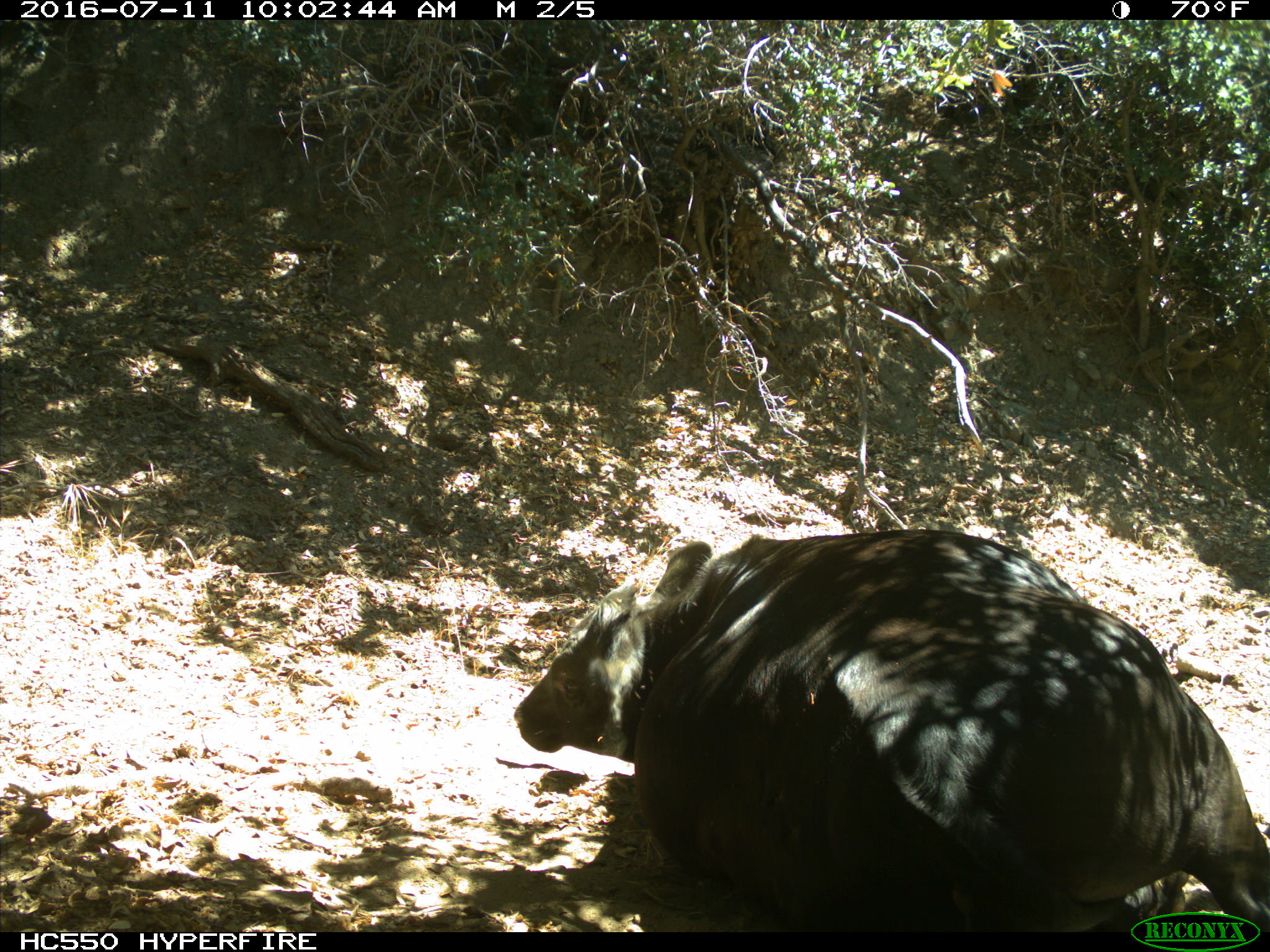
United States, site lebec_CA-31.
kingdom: Animalia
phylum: Chordata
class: Mammalia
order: Artiodactyla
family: Bovidae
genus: Bos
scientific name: Bos taurus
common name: domestic cow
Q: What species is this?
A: Bos taurus (domestic cow).